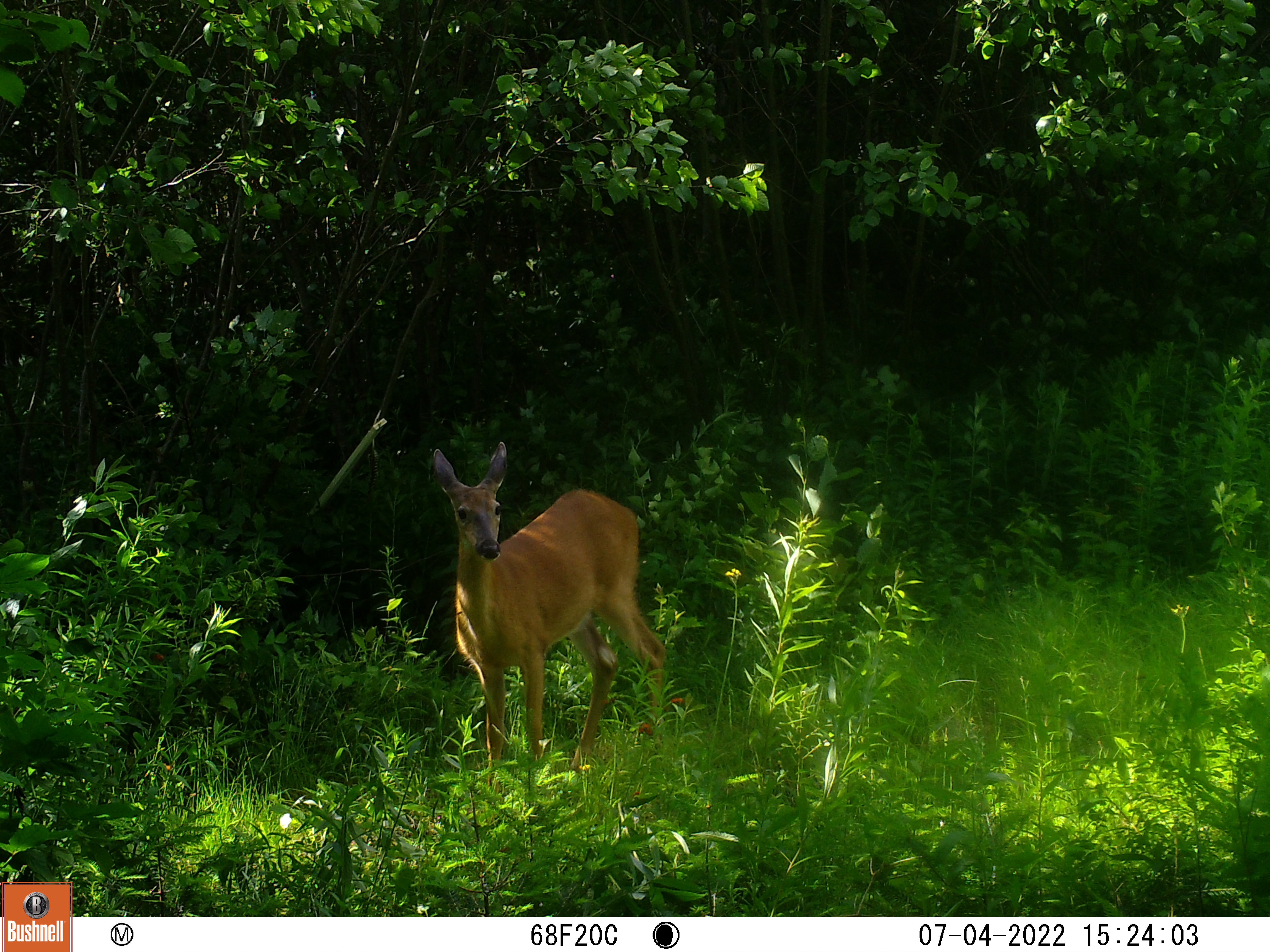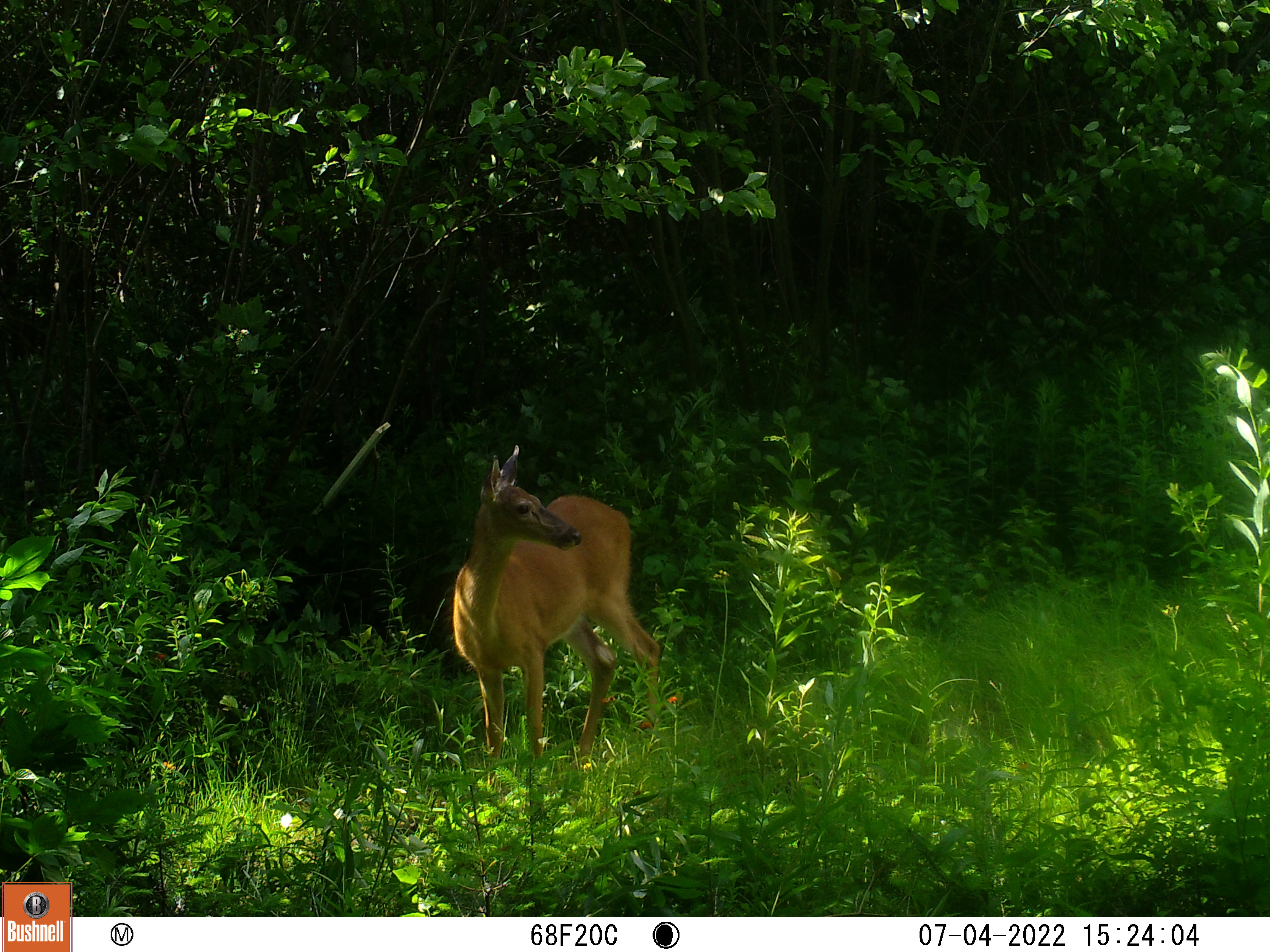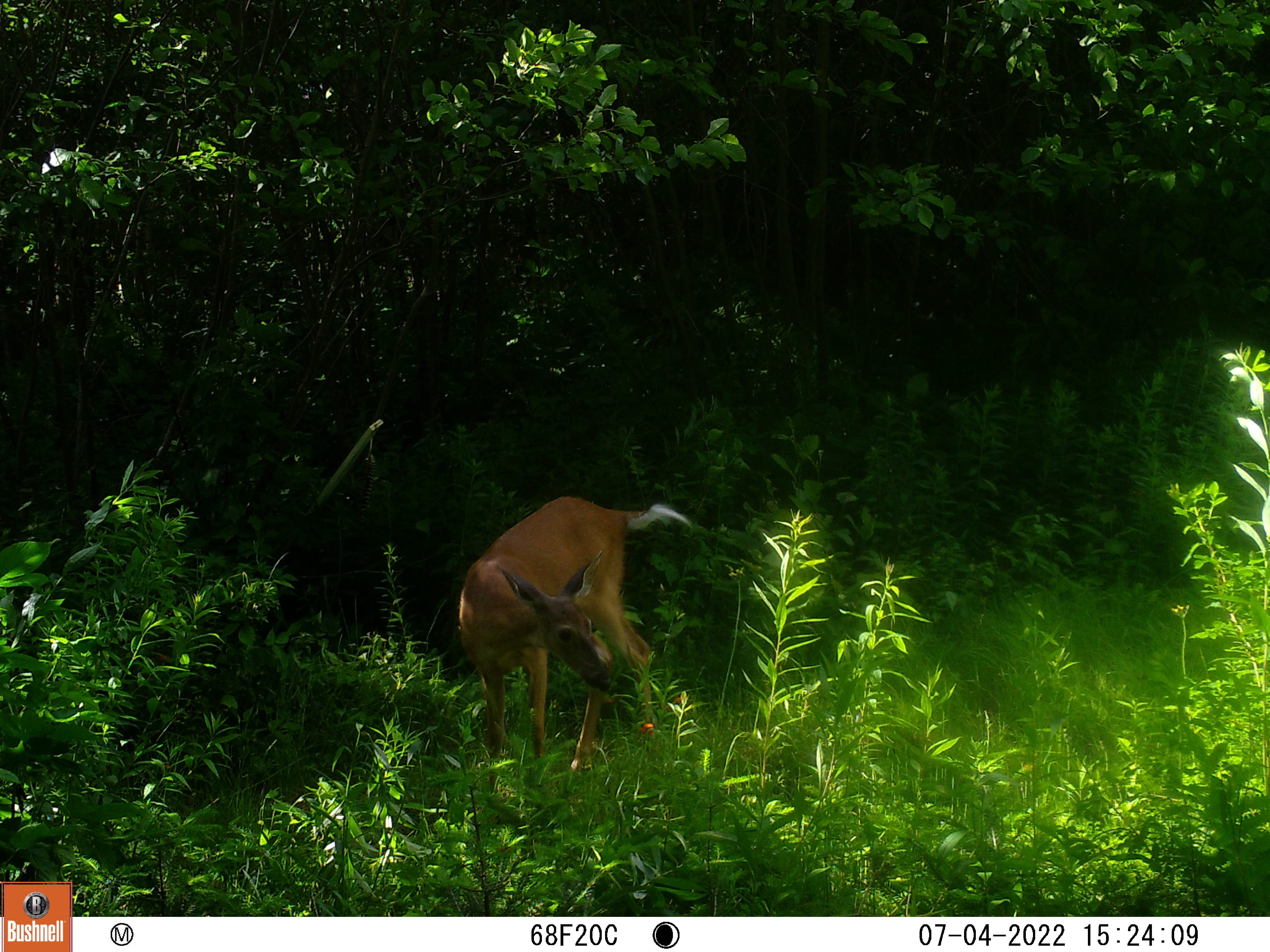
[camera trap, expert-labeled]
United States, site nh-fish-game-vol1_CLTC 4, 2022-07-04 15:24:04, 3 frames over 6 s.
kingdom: Animalia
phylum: Chordata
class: Mammalia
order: Artiodactyla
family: Cervidae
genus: Odocoileus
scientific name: Odocoileus virginianus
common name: white-tailed deer